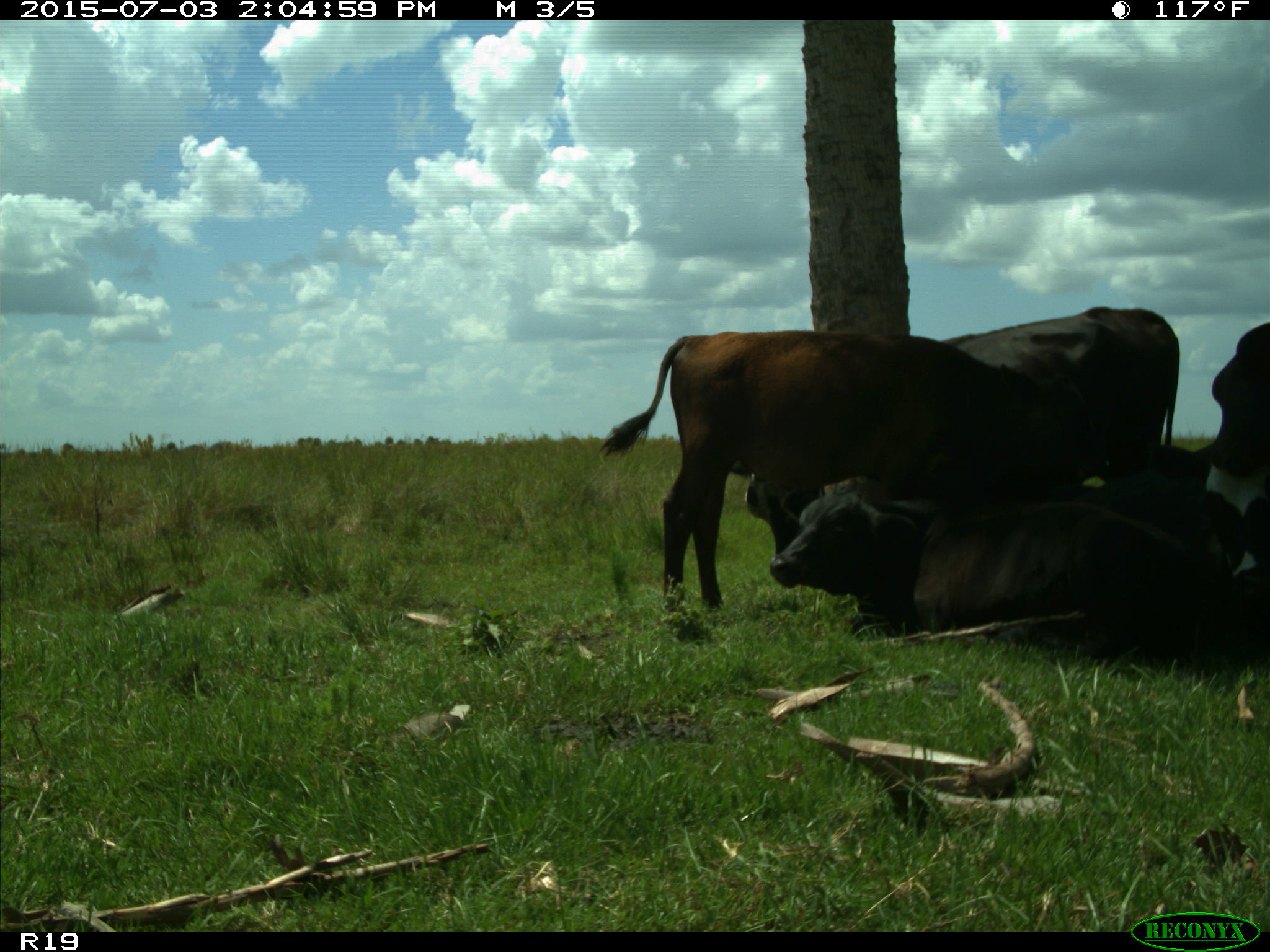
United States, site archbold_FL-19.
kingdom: Animalia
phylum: Chordata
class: Mammalia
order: Artiodactyla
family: Bovidae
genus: Bos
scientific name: Bos taurus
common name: domestic cow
Bos taurus (domestic cow).